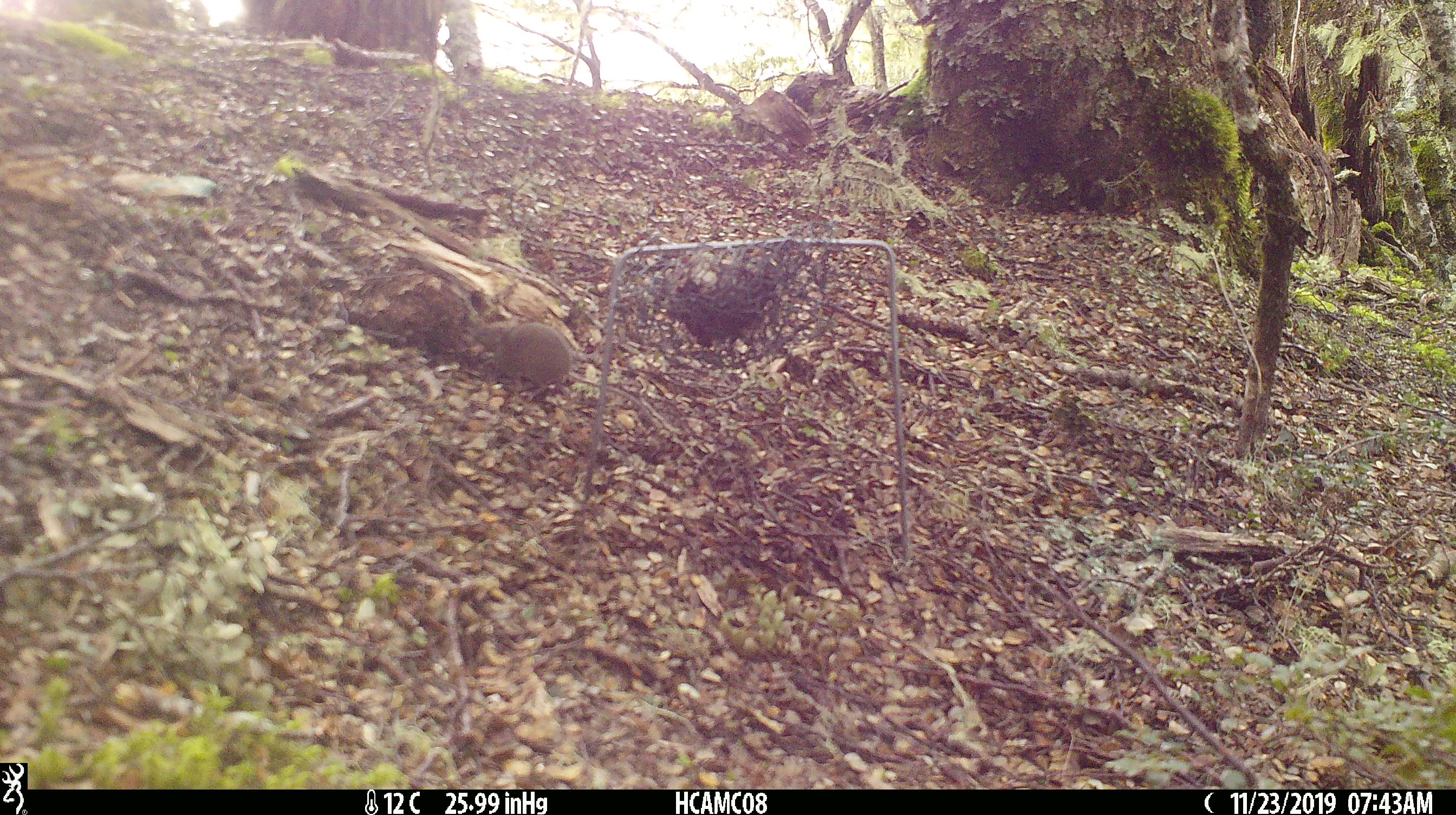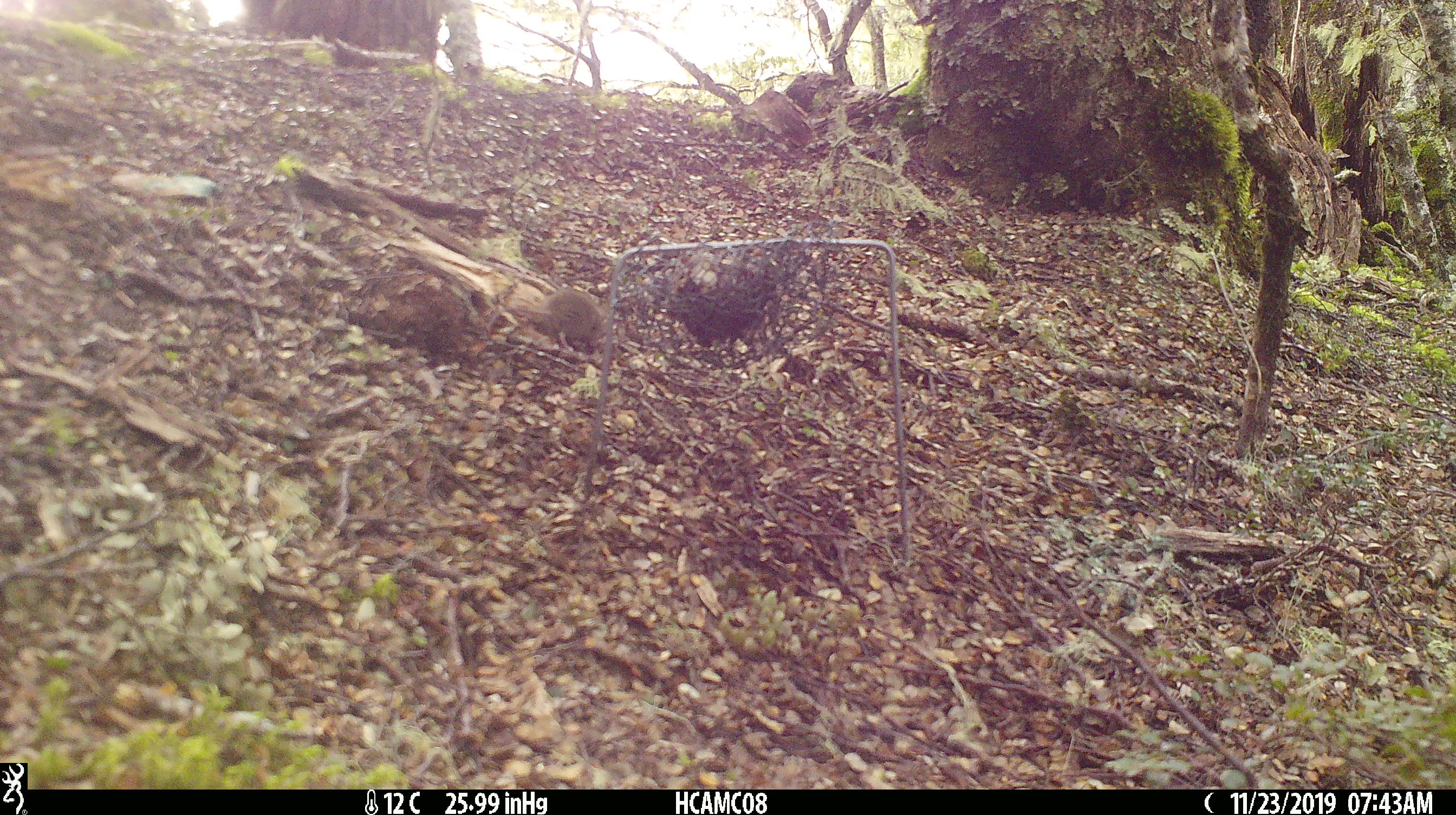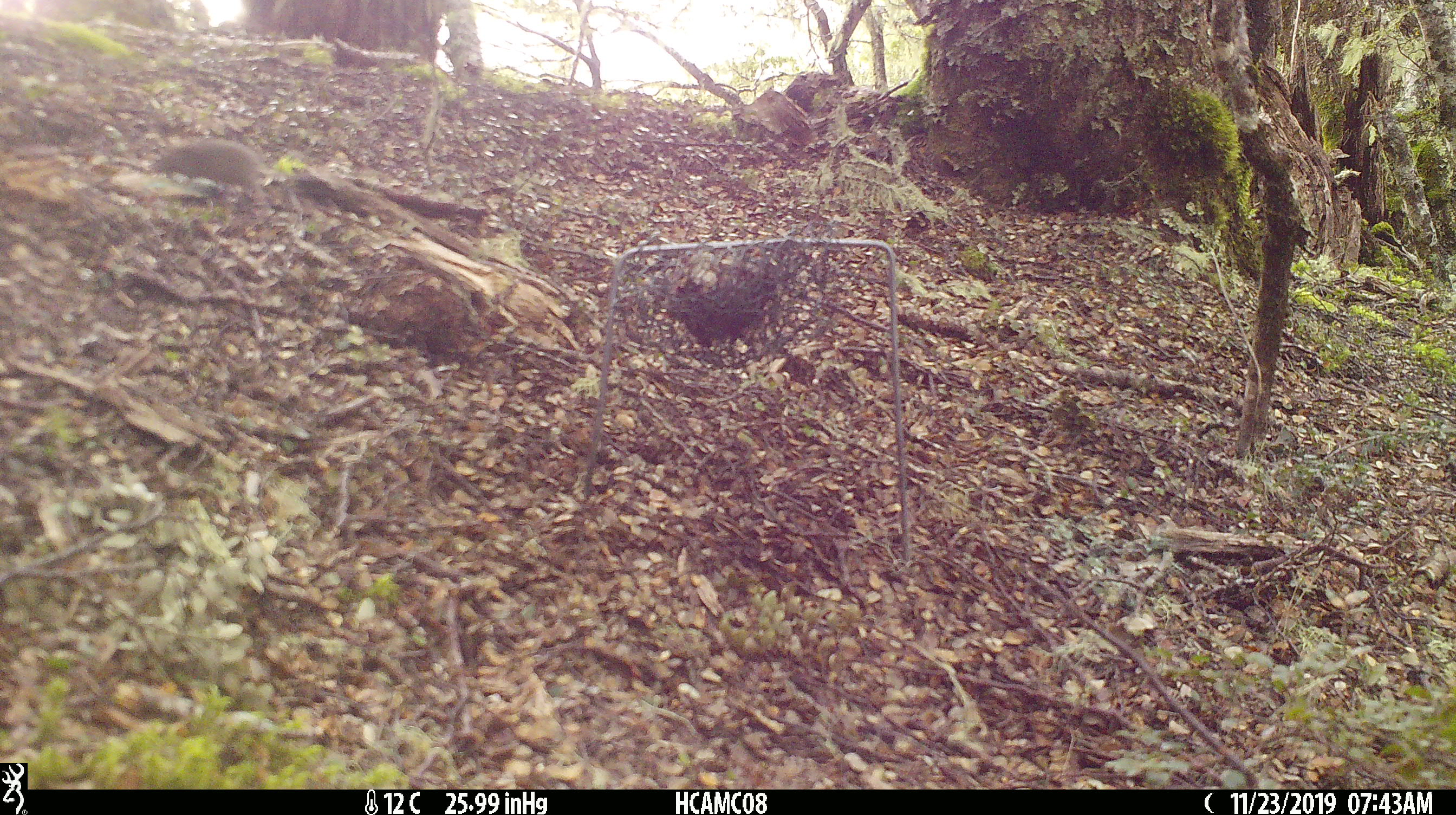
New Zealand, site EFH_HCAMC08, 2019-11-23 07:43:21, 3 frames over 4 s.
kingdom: Animalia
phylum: Chordata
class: Mammalia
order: Rodentia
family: Muridae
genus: Mus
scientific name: Mus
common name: mouse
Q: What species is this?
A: Mouse (Mus).